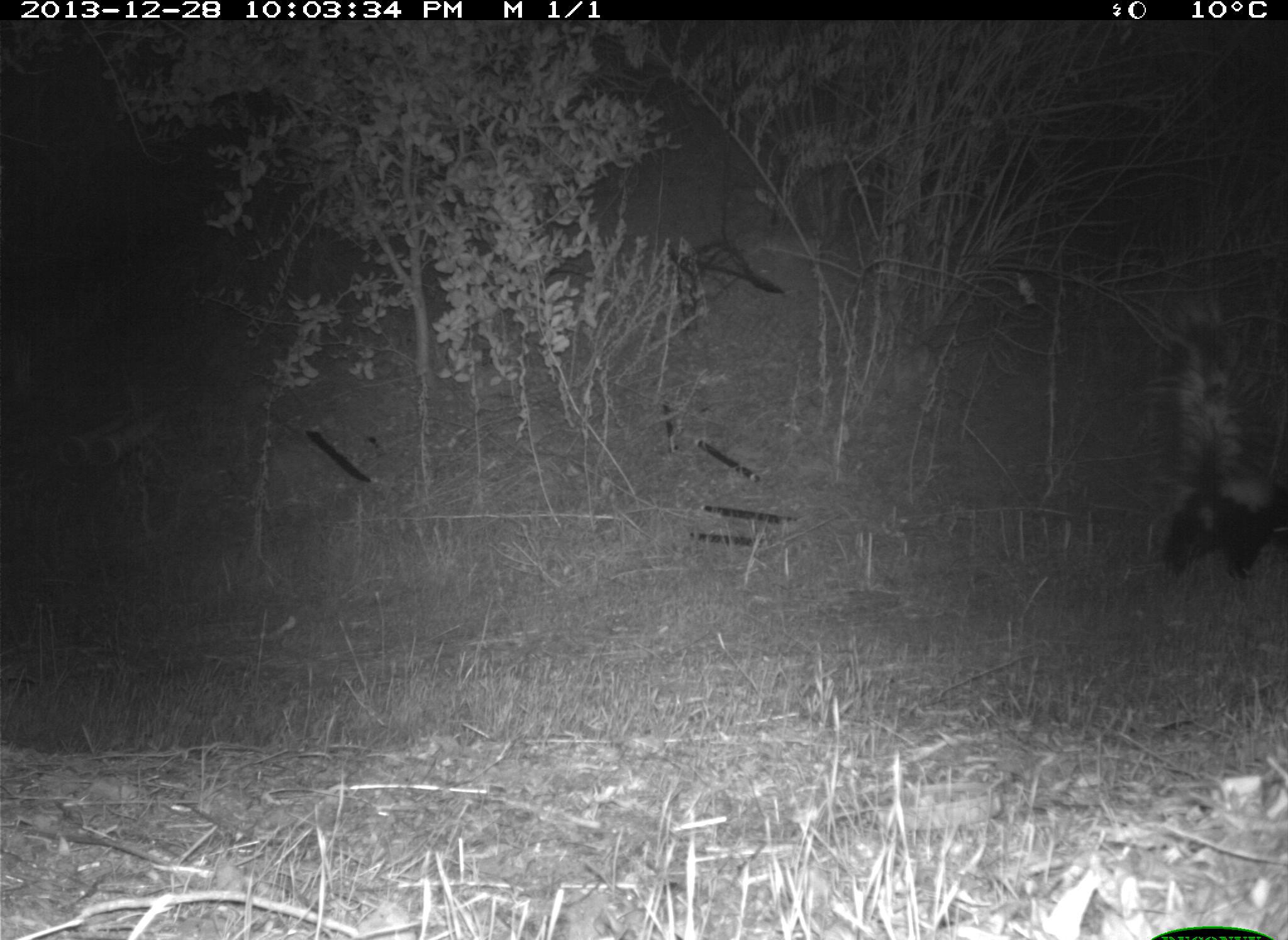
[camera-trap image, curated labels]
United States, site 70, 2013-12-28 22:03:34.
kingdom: Animalia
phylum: Chordata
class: Mammalia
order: Carnivora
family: Mephitidae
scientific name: Mephitidae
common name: skunk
Skunk (Mephitidae).